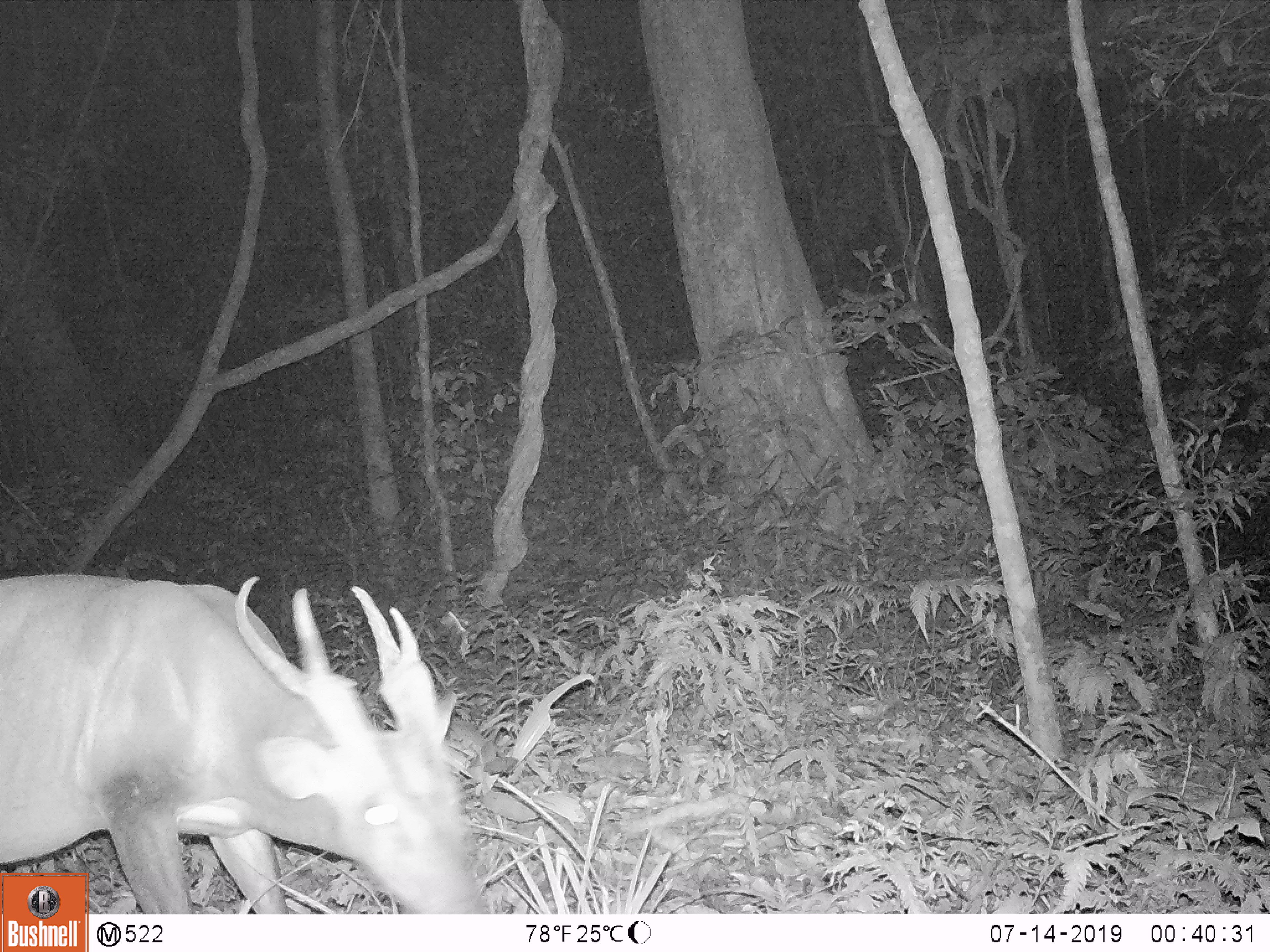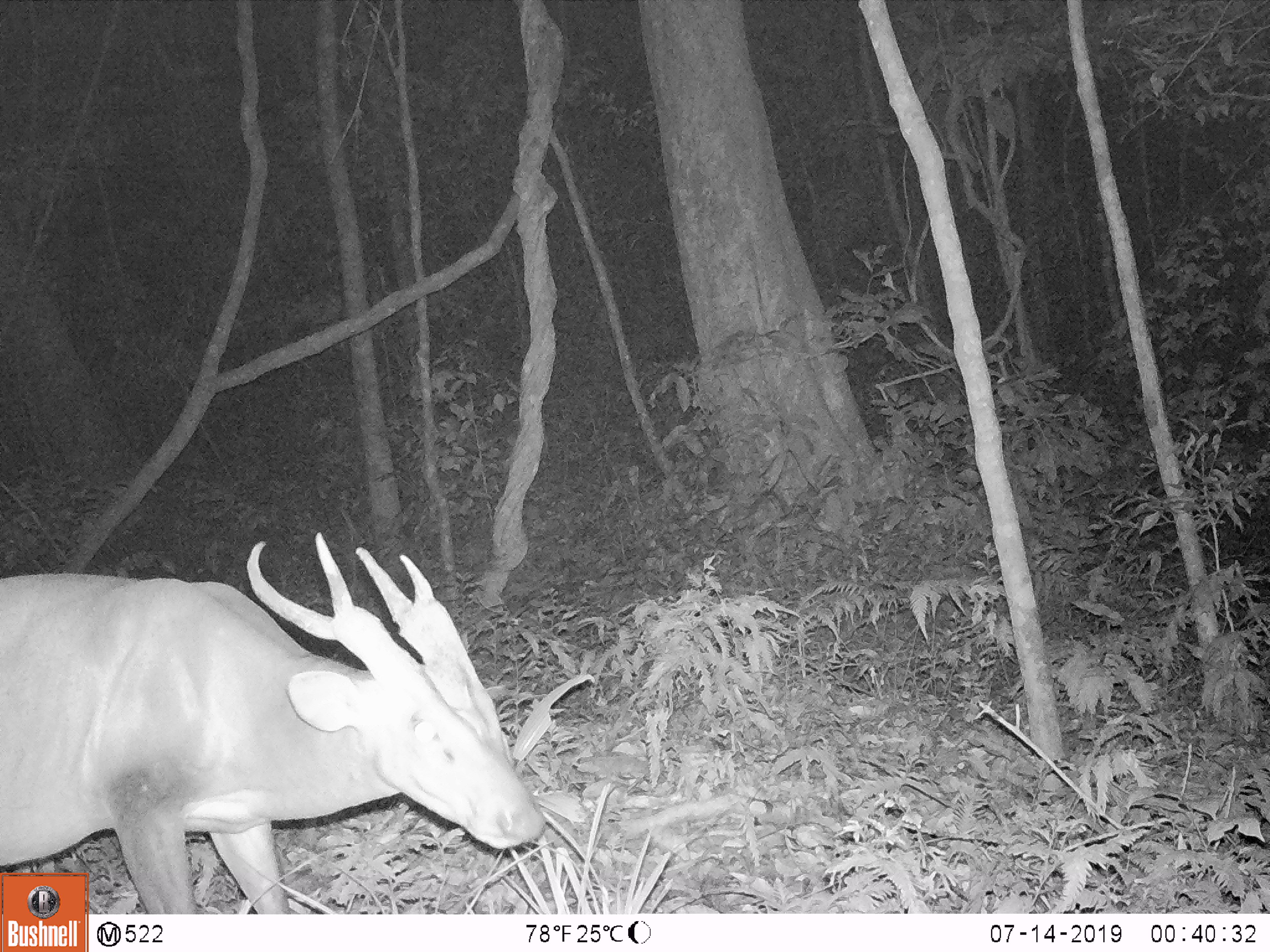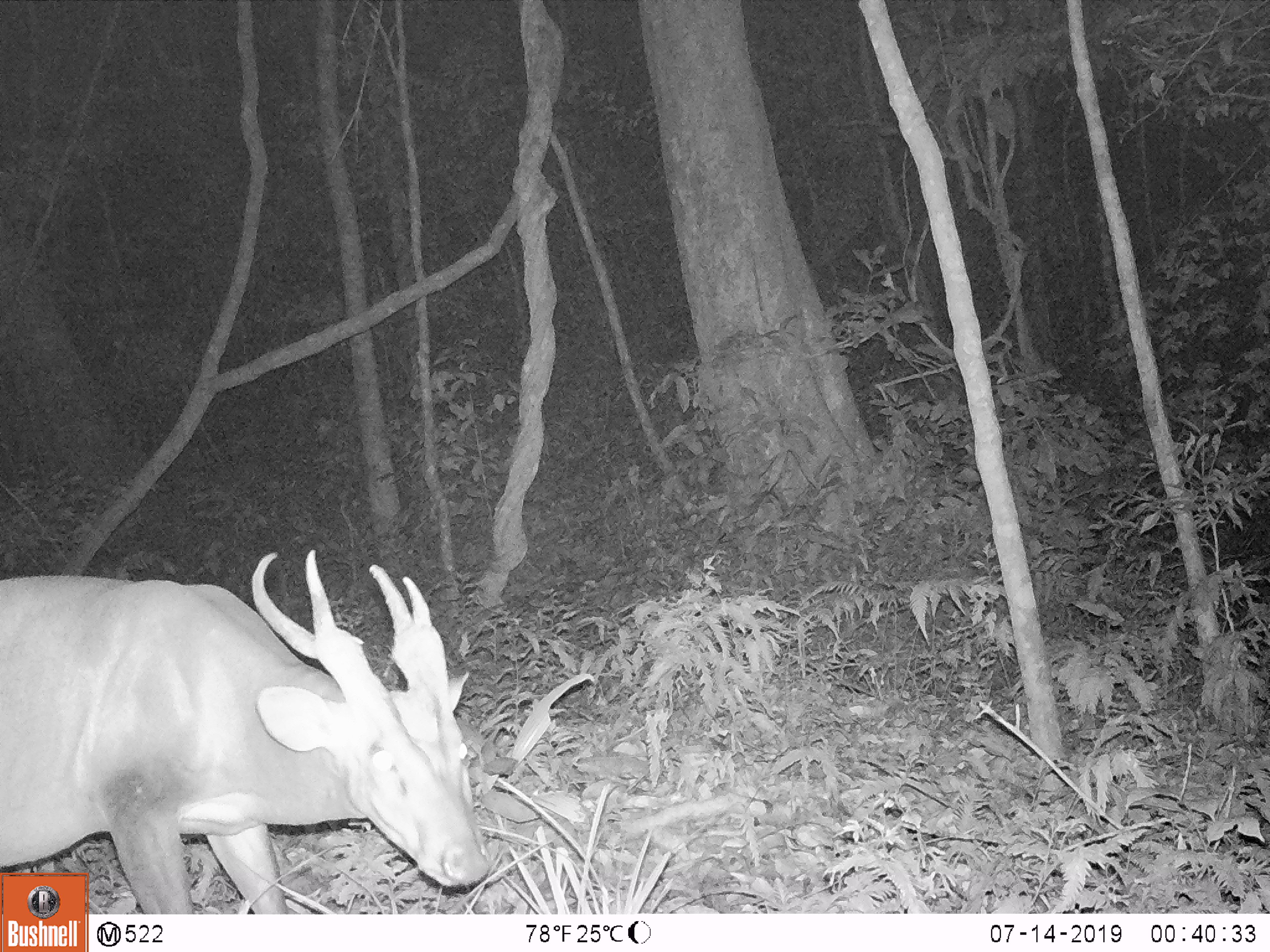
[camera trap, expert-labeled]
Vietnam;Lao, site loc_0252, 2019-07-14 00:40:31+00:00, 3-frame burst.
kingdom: Animalia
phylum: Chordata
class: Mammalia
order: Artiodactyla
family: Cervidae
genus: Muntiacus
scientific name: Muntiacus vuquangensis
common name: large-antlered muntjac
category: large antlered muntjac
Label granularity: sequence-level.